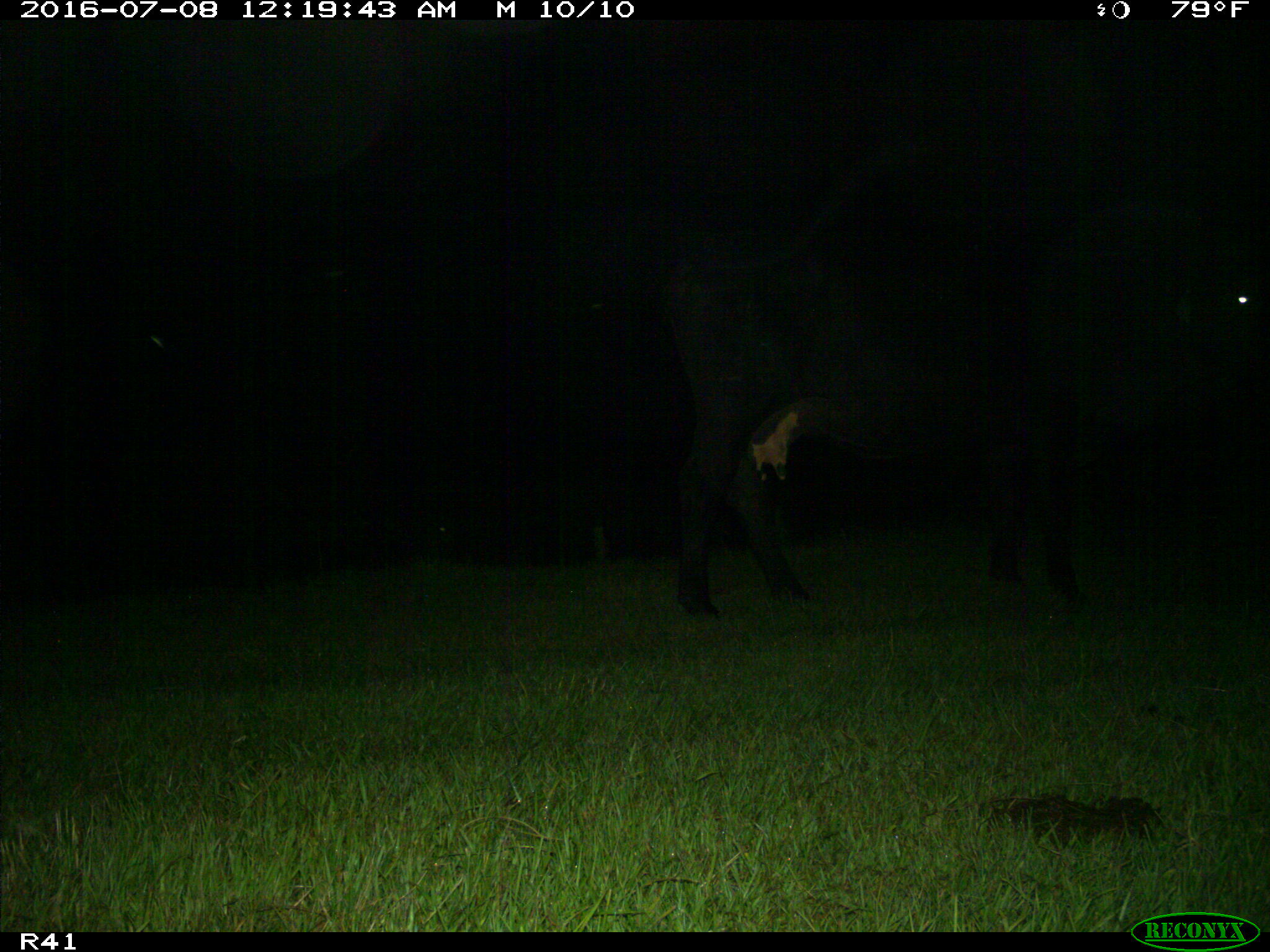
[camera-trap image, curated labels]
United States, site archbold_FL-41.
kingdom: Animalia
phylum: Chordata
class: Mammalia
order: Artiodactyla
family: Bovidae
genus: Bos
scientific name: Bos taurus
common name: domestic cow